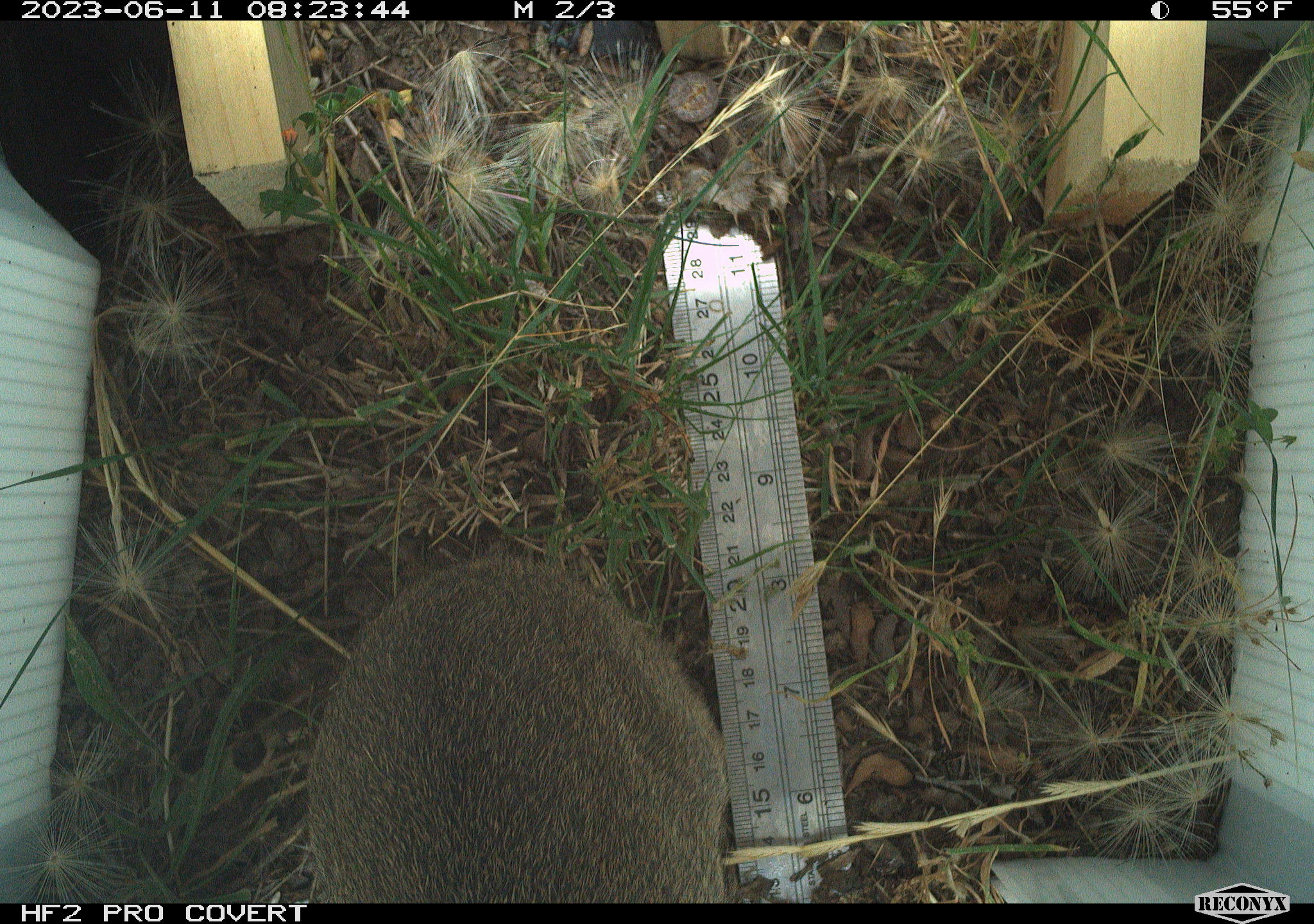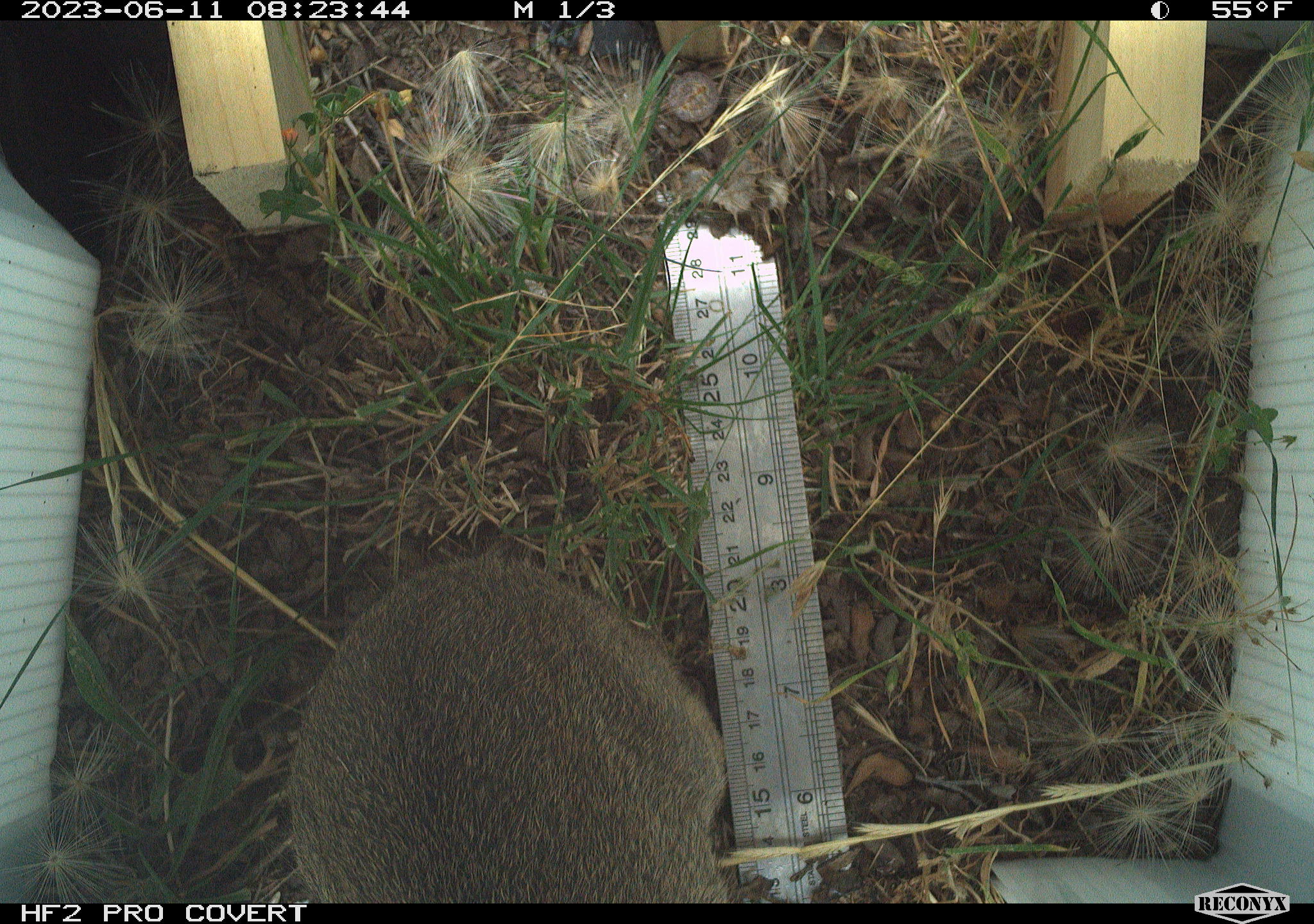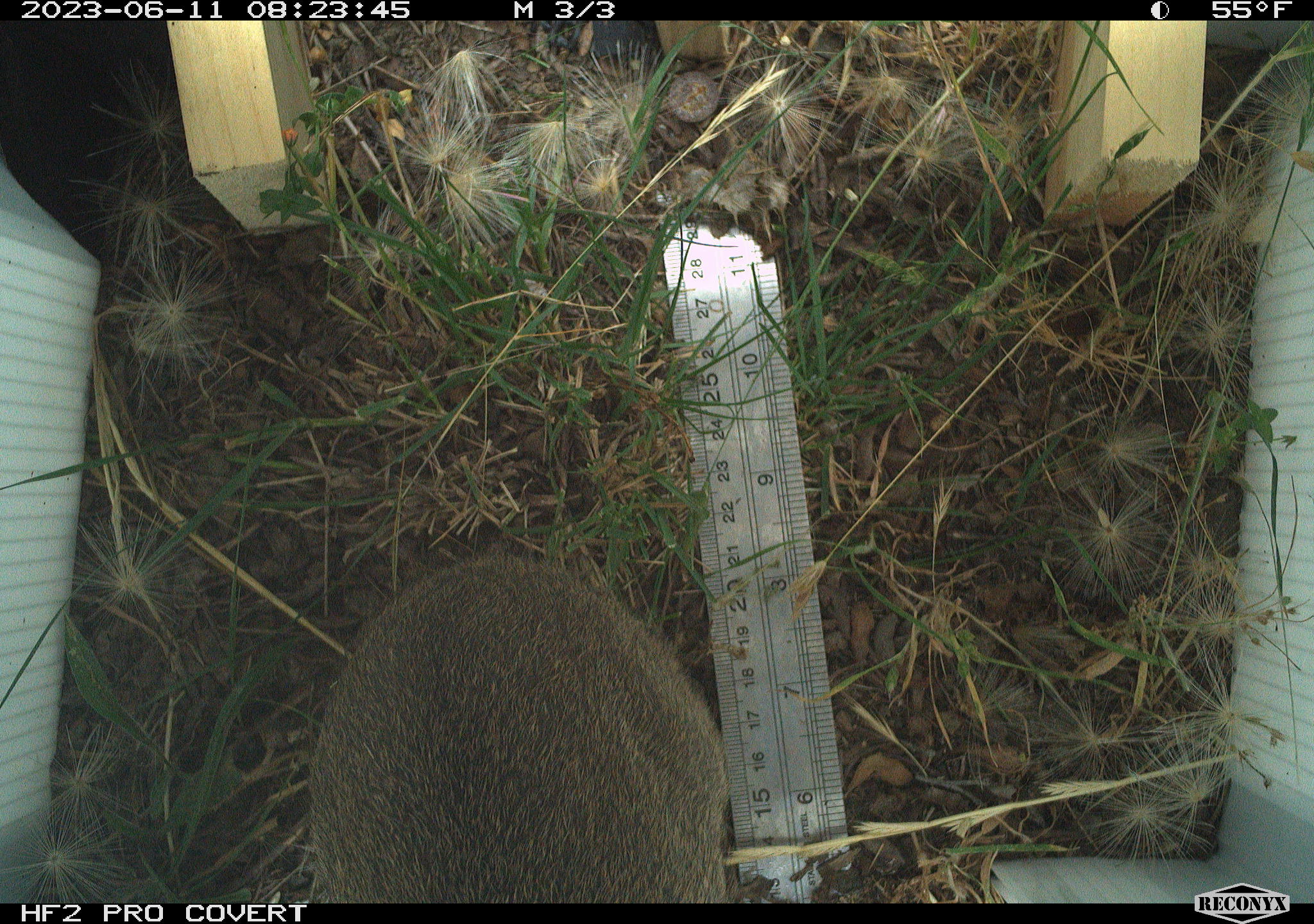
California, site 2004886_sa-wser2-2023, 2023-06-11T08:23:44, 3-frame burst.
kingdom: Animalia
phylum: Chordata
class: Mammalia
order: Lagomorpha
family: Leporidae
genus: Sylvilagus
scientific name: Sylvilagus bachmani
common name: brush rabbit